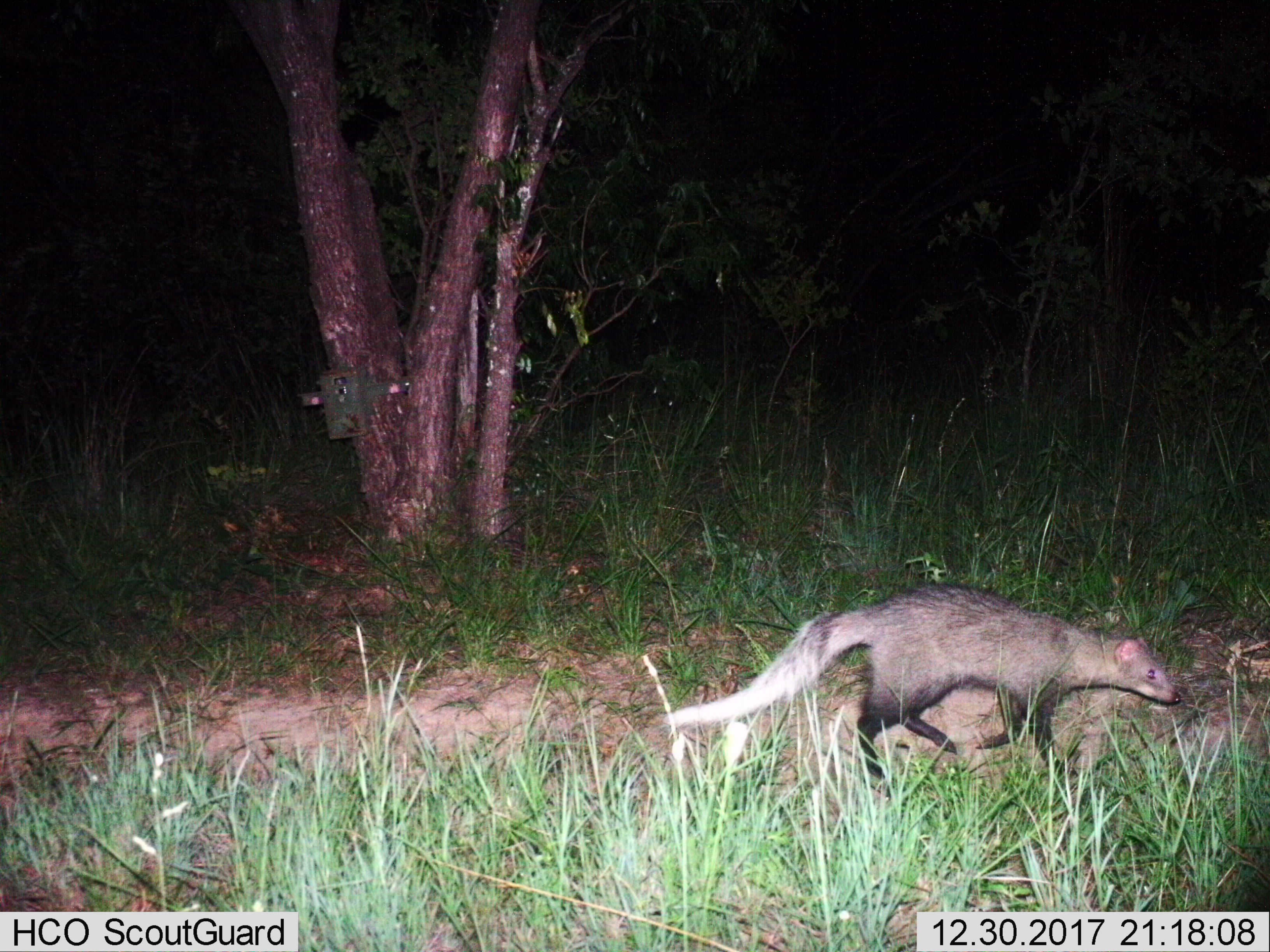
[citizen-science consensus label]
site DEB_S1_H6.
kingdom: Animalia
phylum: Chordata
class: Mammalia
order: Carnivora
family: Herpestidae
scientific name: Herpestidae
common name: mongoose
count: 1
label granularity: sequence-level